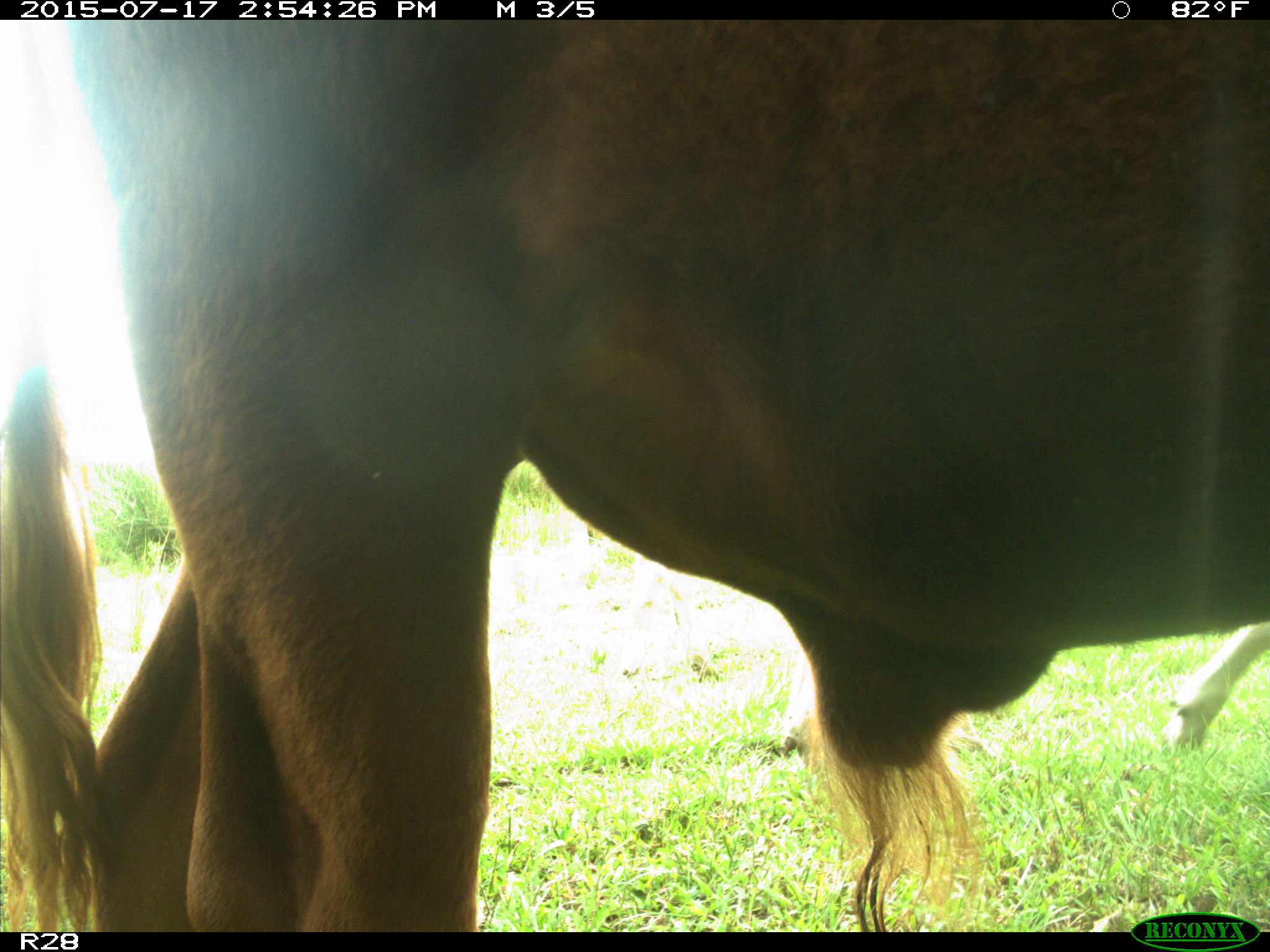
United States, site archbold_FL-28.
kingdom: Animalia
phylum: Chordata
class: Mammalia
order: Artiodactyla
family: Bovidae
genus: Bos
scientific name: Bos taurus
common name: domestic cow